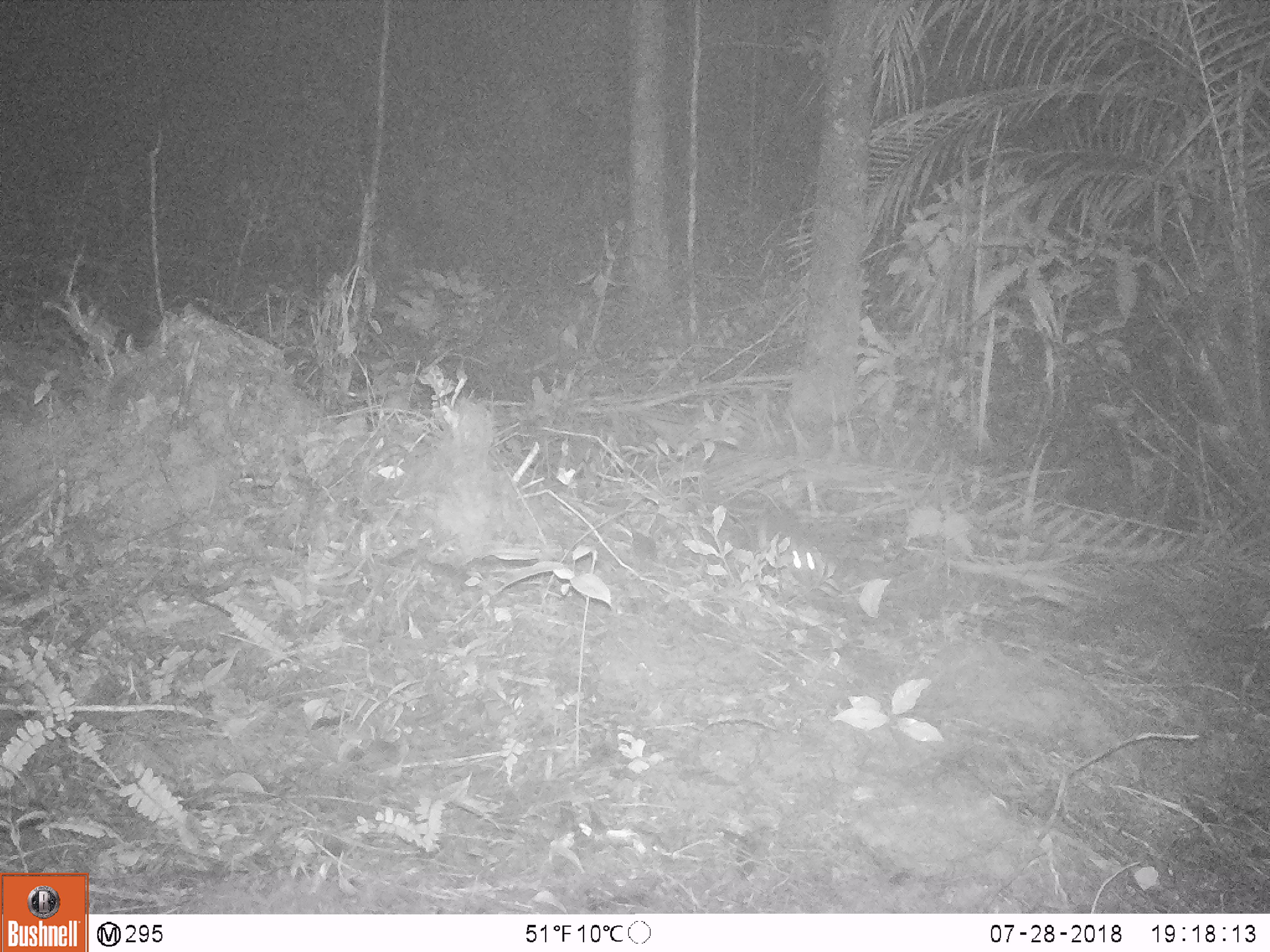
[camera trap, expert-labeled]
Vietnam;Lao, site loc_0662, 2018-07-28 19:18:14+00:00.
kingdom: Animalia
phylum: Chordata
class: Mammalia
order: Rodentia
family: Muridae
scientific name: Muridae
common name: old-world mice and rats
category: unidentified murid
Unidentified murid (old-world mice and rats) (Muridae). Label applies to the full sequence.